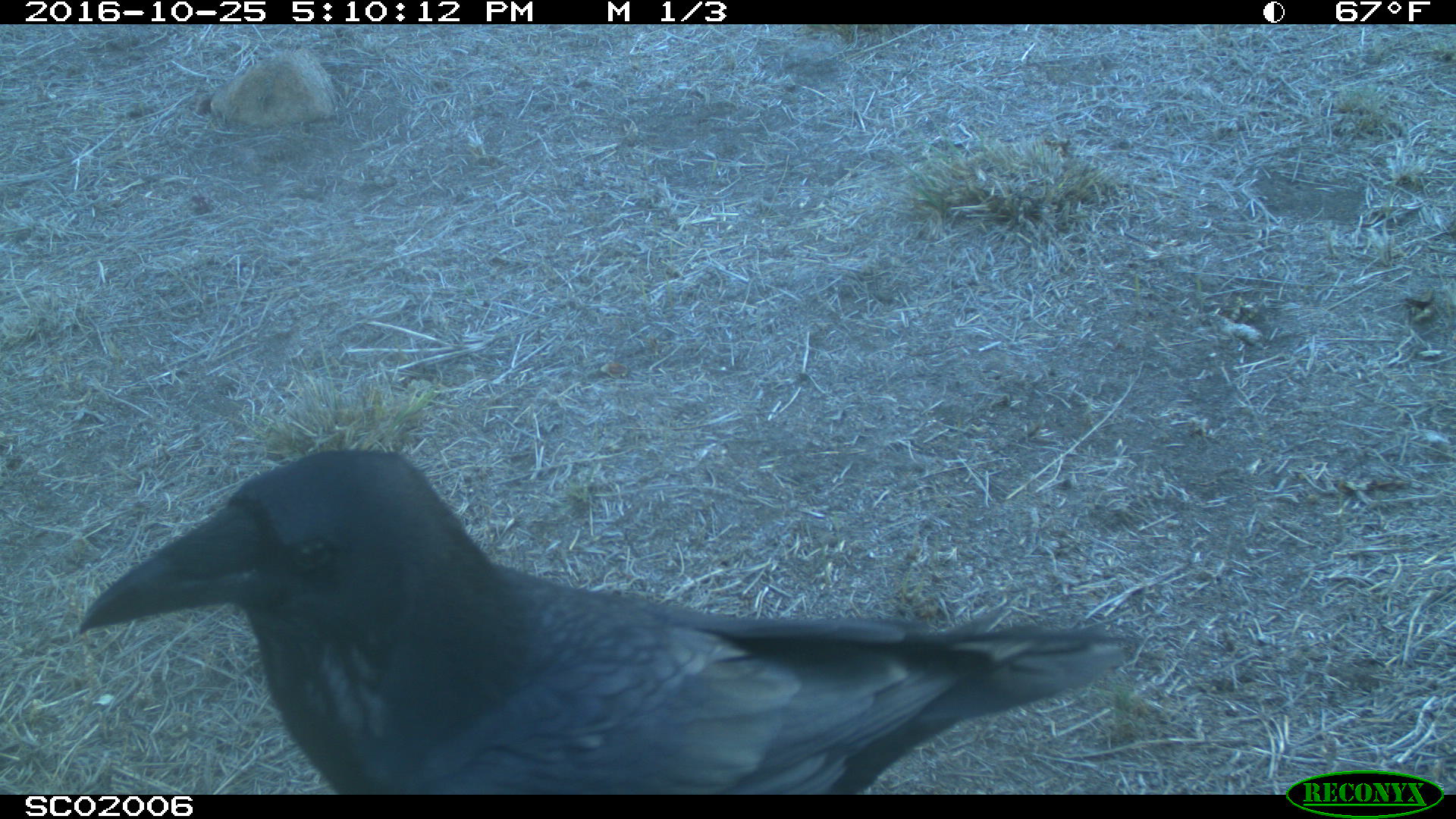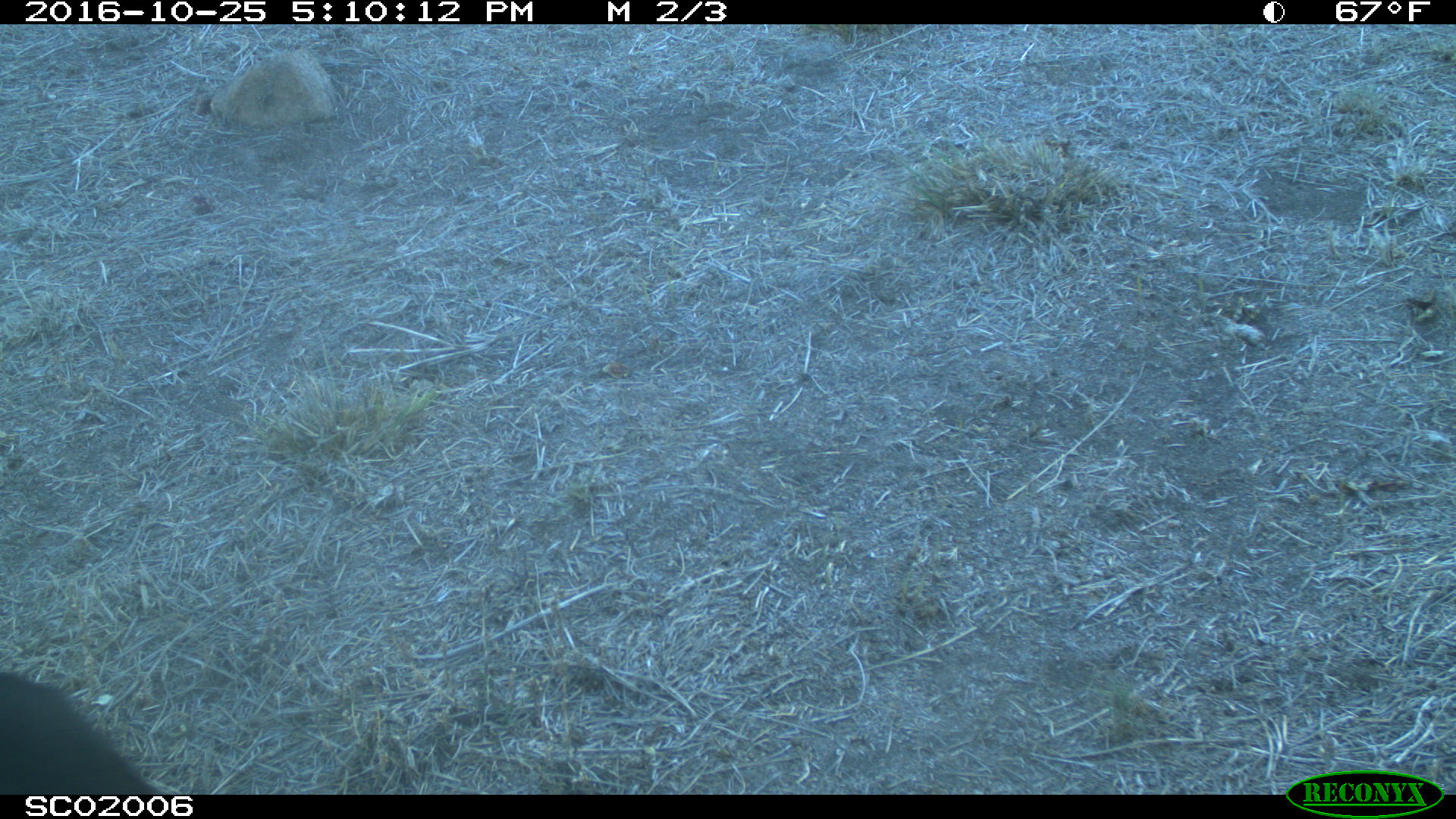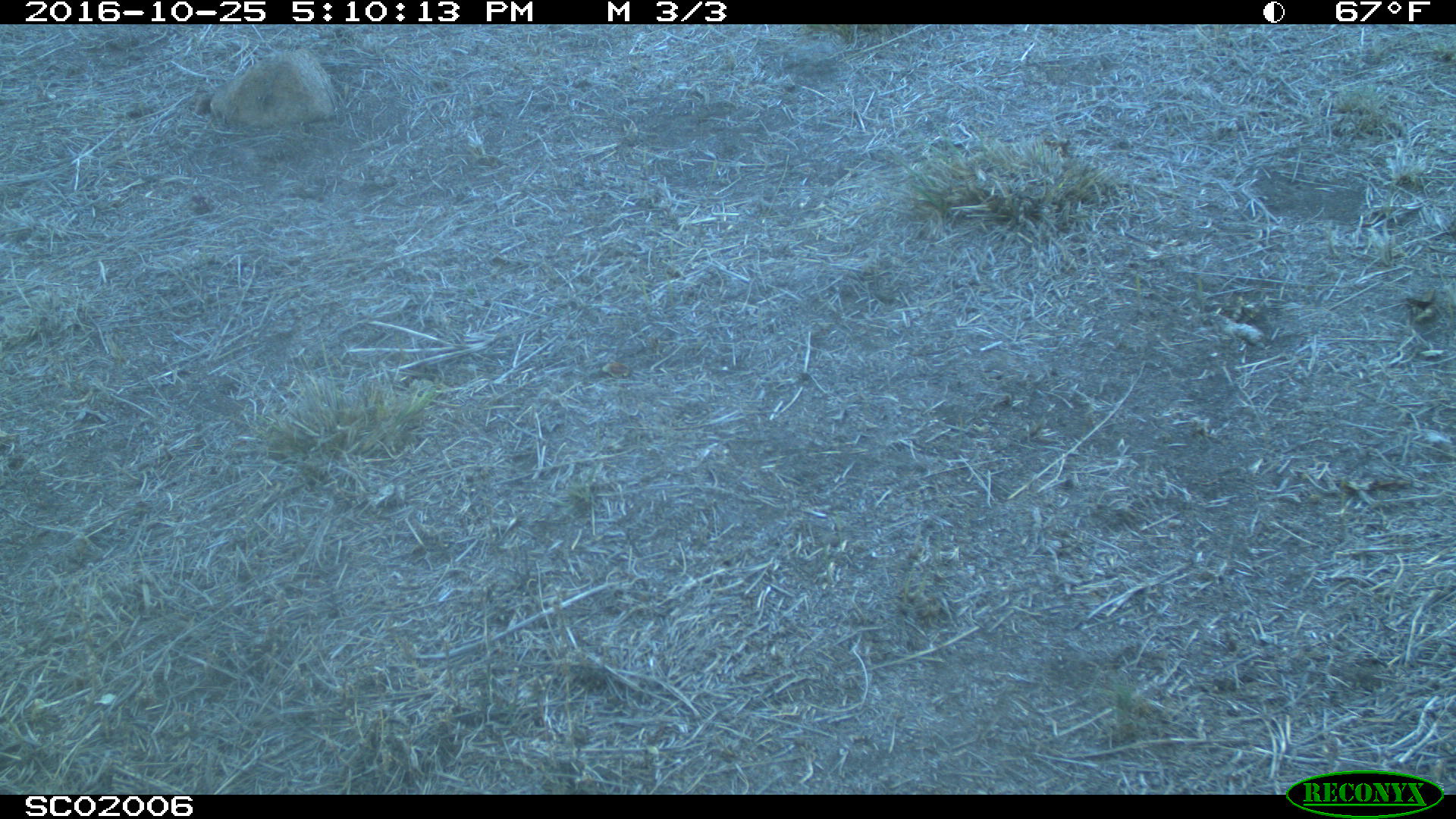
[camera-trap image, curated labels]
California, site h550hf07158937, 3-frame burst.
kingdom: Animalia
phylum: Chordata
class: Aves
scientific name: Aves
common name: bird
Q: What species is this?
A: Bird (Aves).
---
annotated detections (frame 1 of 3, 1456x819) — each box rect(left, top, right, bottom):
bird: rect(78, 449, 1128, 794)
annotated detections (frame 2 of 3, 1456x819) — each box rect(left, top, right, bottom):
bird: rect(0, 672, 165, 795)